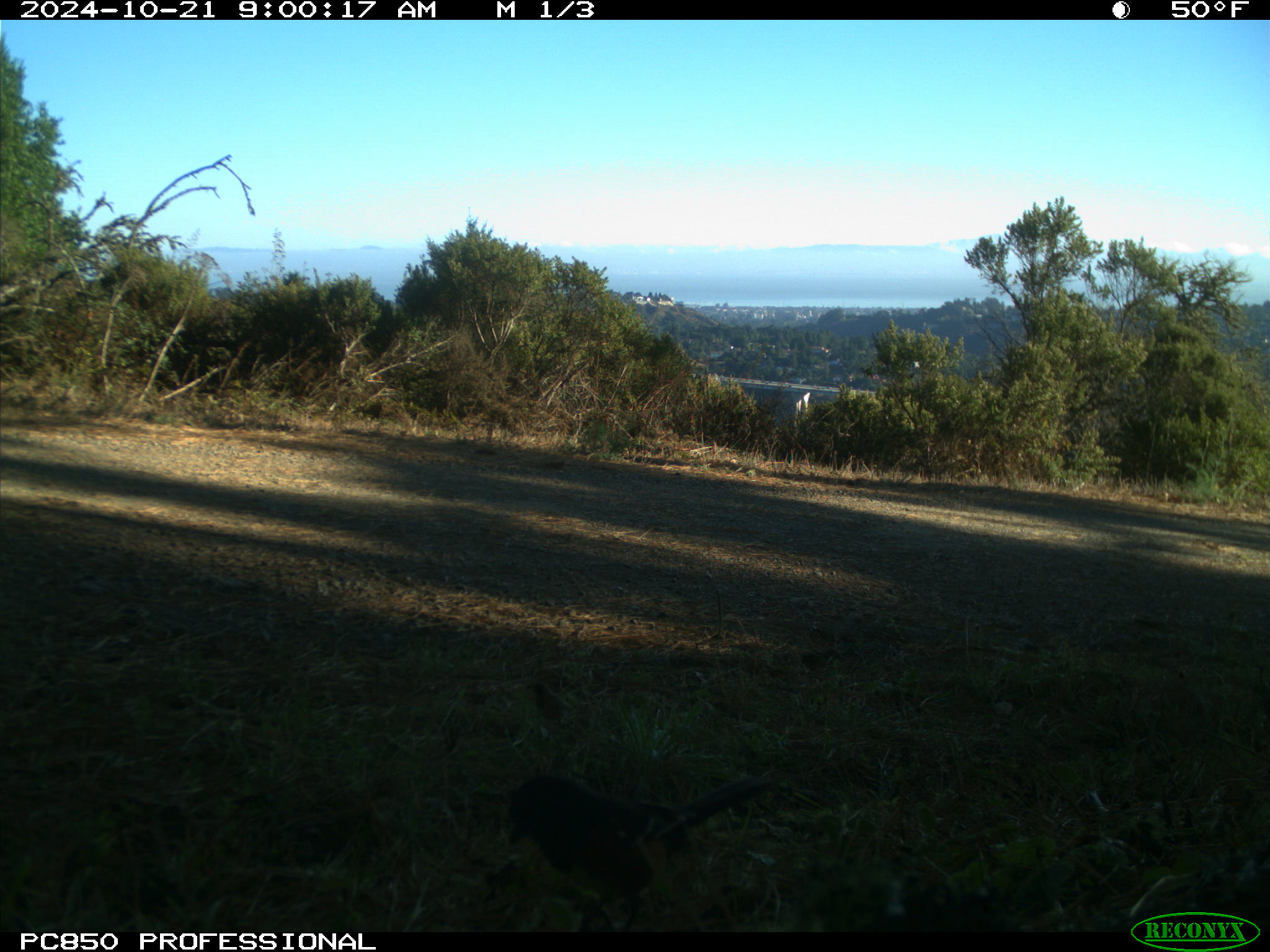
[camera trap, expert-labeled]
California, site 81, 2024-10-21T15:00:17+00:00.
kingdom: Animalia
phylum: Chordata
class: Aves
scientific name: Aves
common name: bird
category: unknown bird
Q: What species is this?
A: Unknown bird (bird) (Aves).